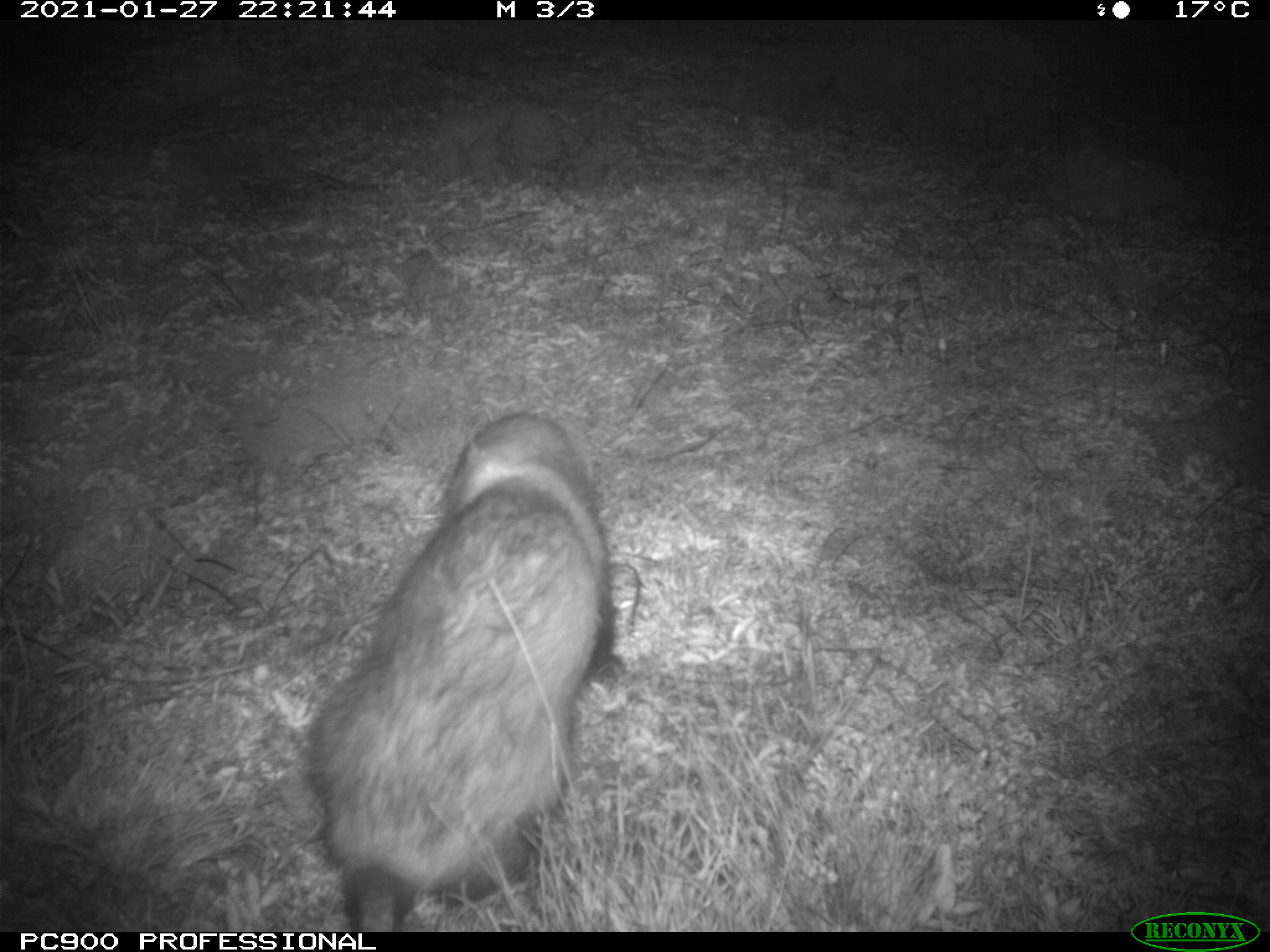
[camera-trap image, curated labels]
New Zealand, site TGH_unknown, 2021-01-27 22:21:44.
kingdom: Animalia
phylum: Chordata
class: Mammalia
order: Carnivora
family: Mustelidae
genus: Mustela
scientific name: Mustela furo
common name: ferret